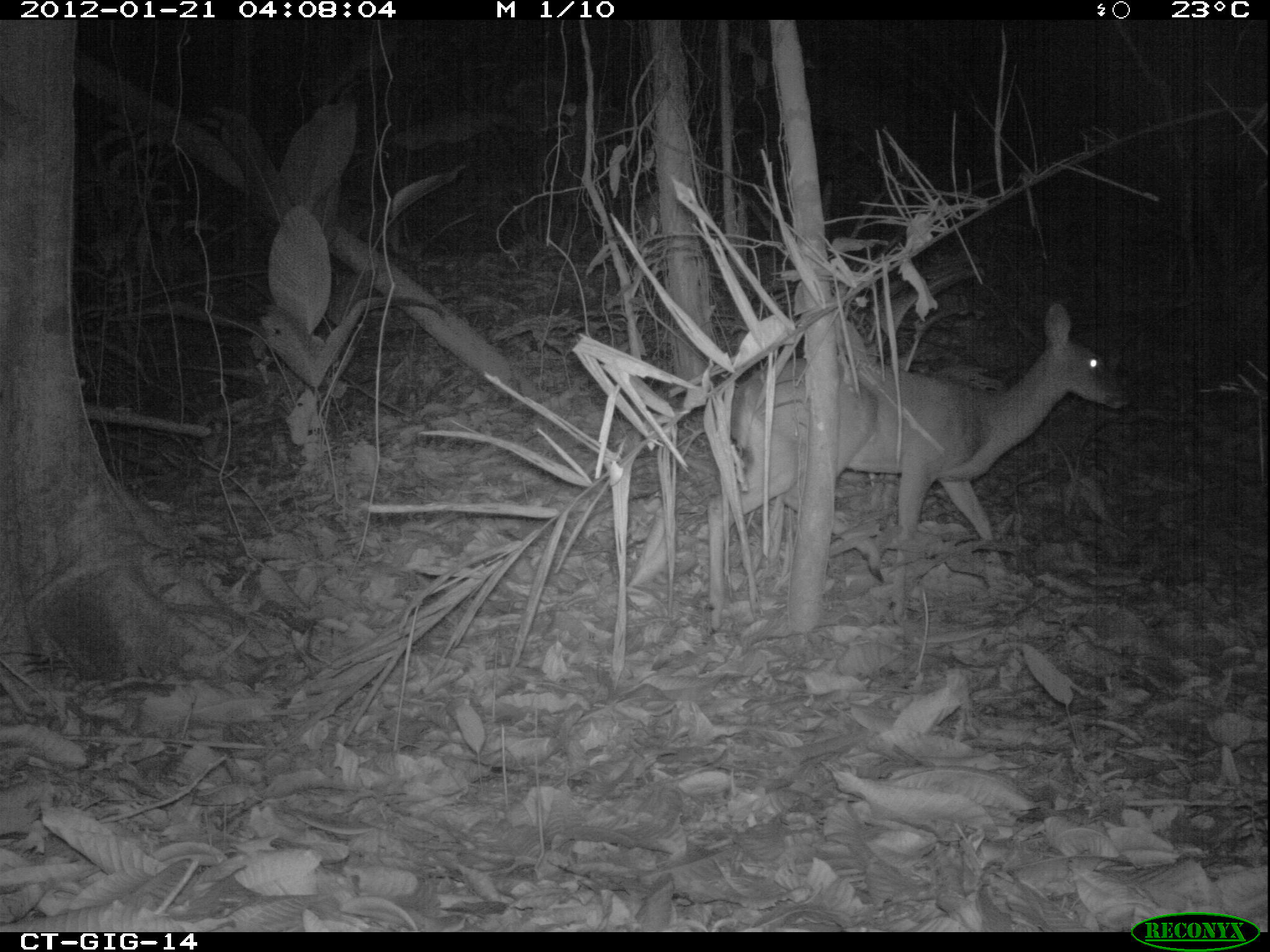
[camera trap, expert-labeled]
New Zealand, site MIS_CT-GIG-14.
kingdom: Animalia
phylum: Chordata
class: Mammalia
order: Artiodactyla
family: Cervidae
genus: Odocoileus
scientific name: Odocoileus virginianus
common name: white-tailed deer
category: white tailed deer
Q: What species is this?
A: White tailed deer (white-tailed deer) (Odocoileus virginianus).